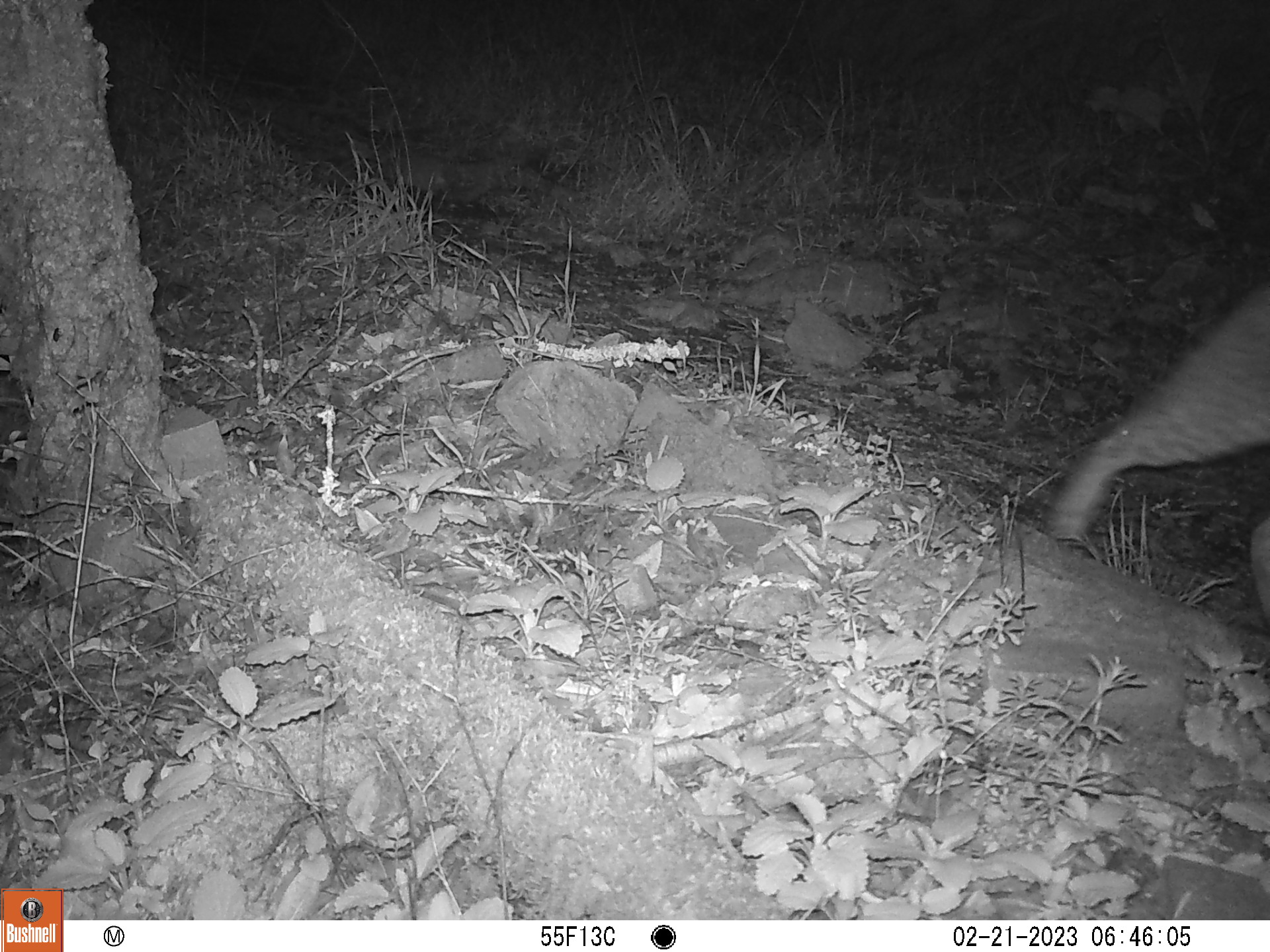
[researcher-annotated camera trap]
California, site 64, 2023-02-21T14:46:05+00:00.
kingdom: Animalia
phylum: Chordata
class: Mammalia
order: Carnivora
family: Felidae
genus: Lynx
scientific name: Lynx rufus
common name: bobcat